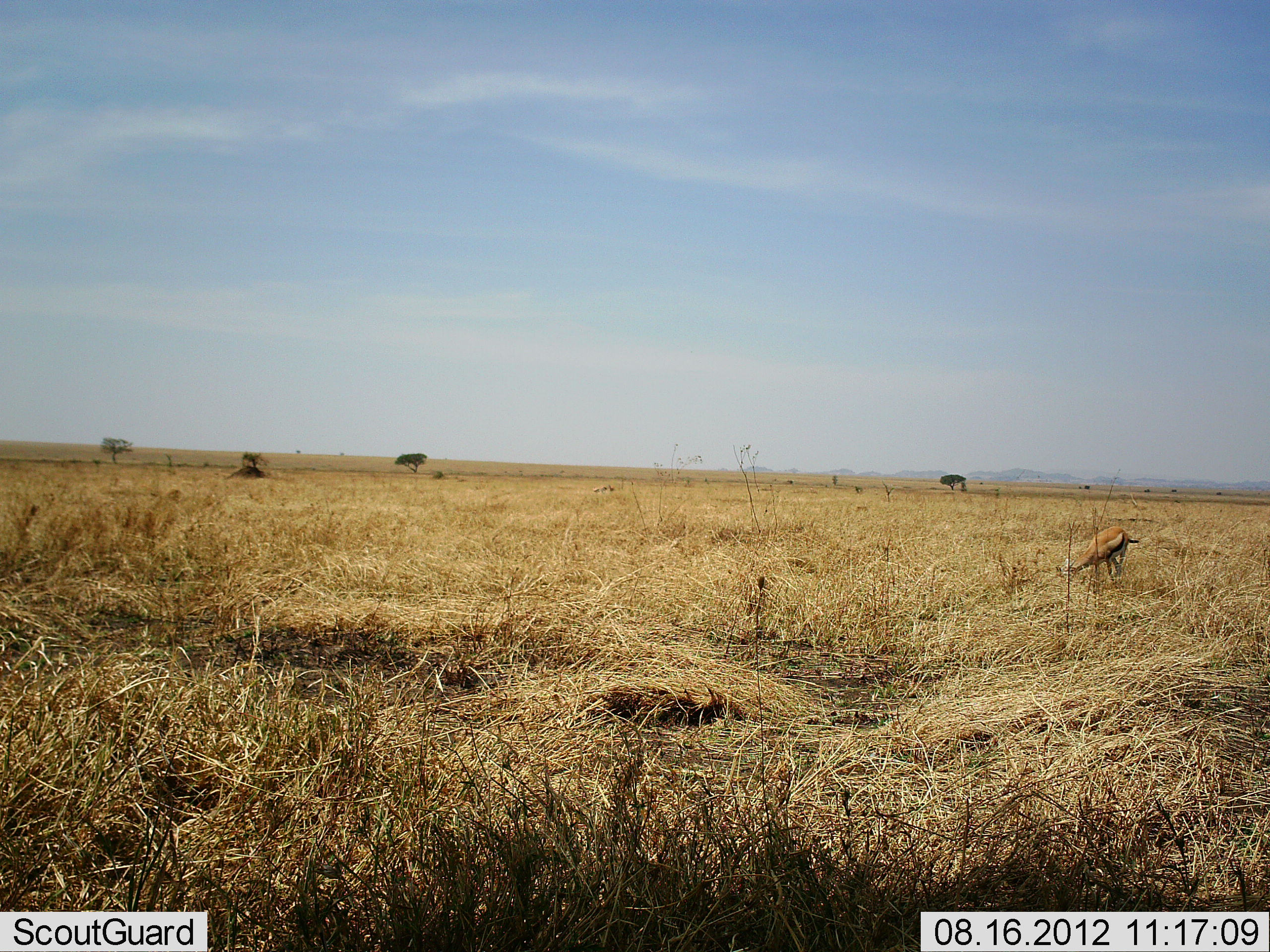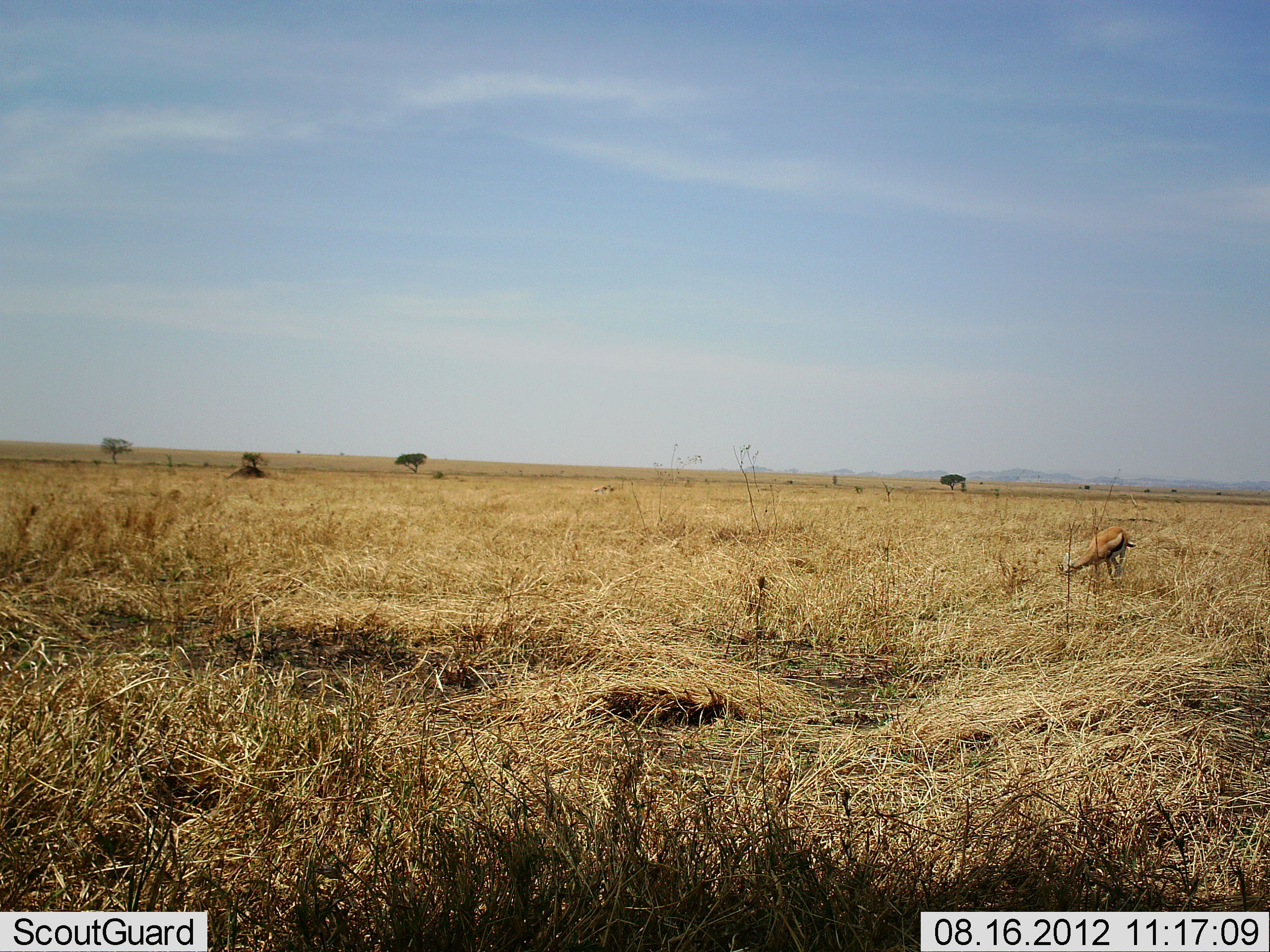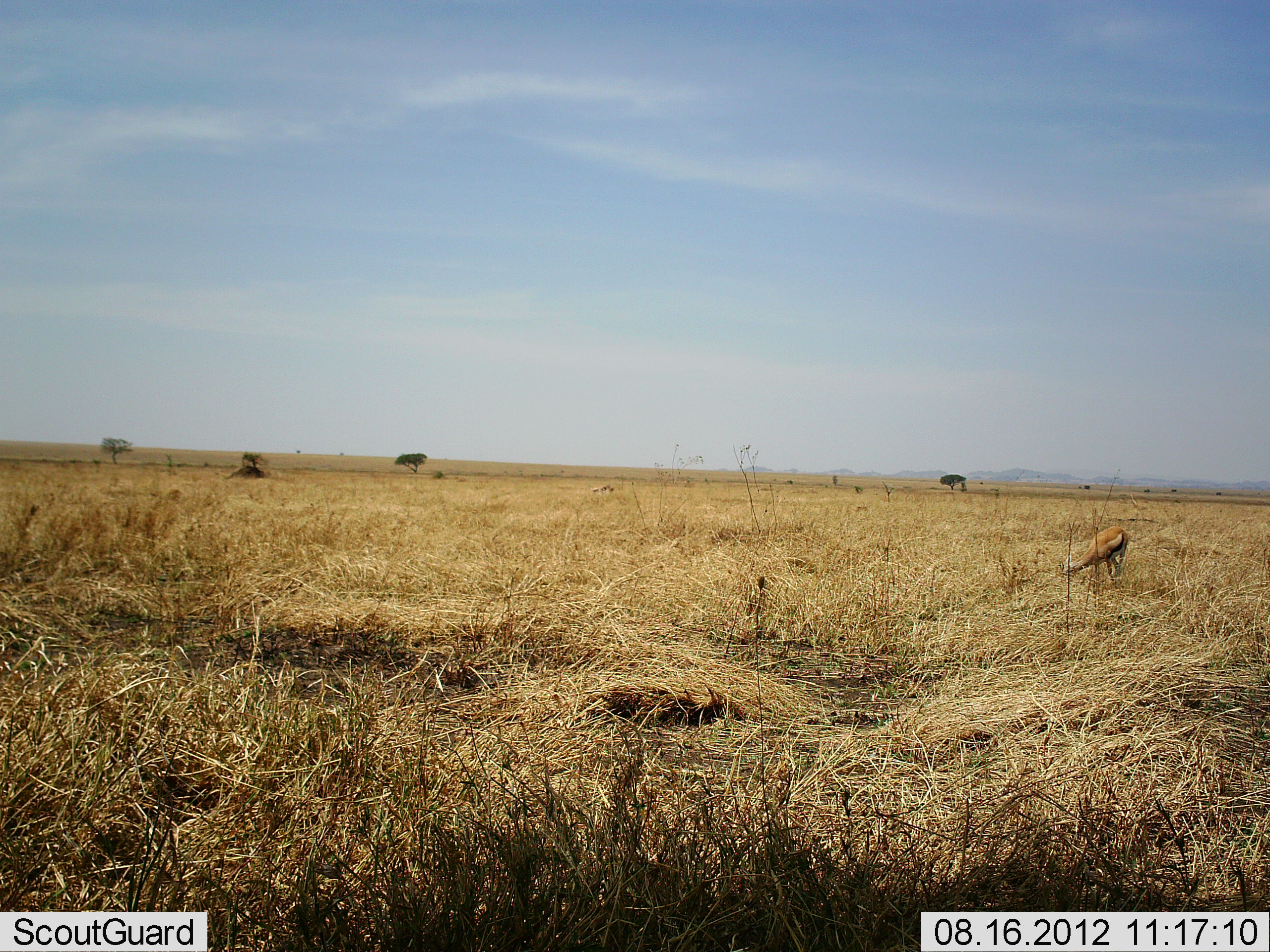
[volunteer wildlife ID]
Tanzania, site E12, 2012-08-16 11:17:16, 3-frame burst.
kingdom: Animalia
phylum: Chordata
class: Mammalia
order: Artiodactyla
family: Bovidae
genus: Eudorcas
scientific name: Eudorcas thomsonii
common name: thomson's gazelle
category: gazellethomsons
Gazellethomsons (thomson's gazelle) (Eudorcas thomsonii), count 1. Behavior (volunteer vote fractions): standing 10%, resting 0%, moving 0%, interacting 0%. Young present (vote fraction): 0%. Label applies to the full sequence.